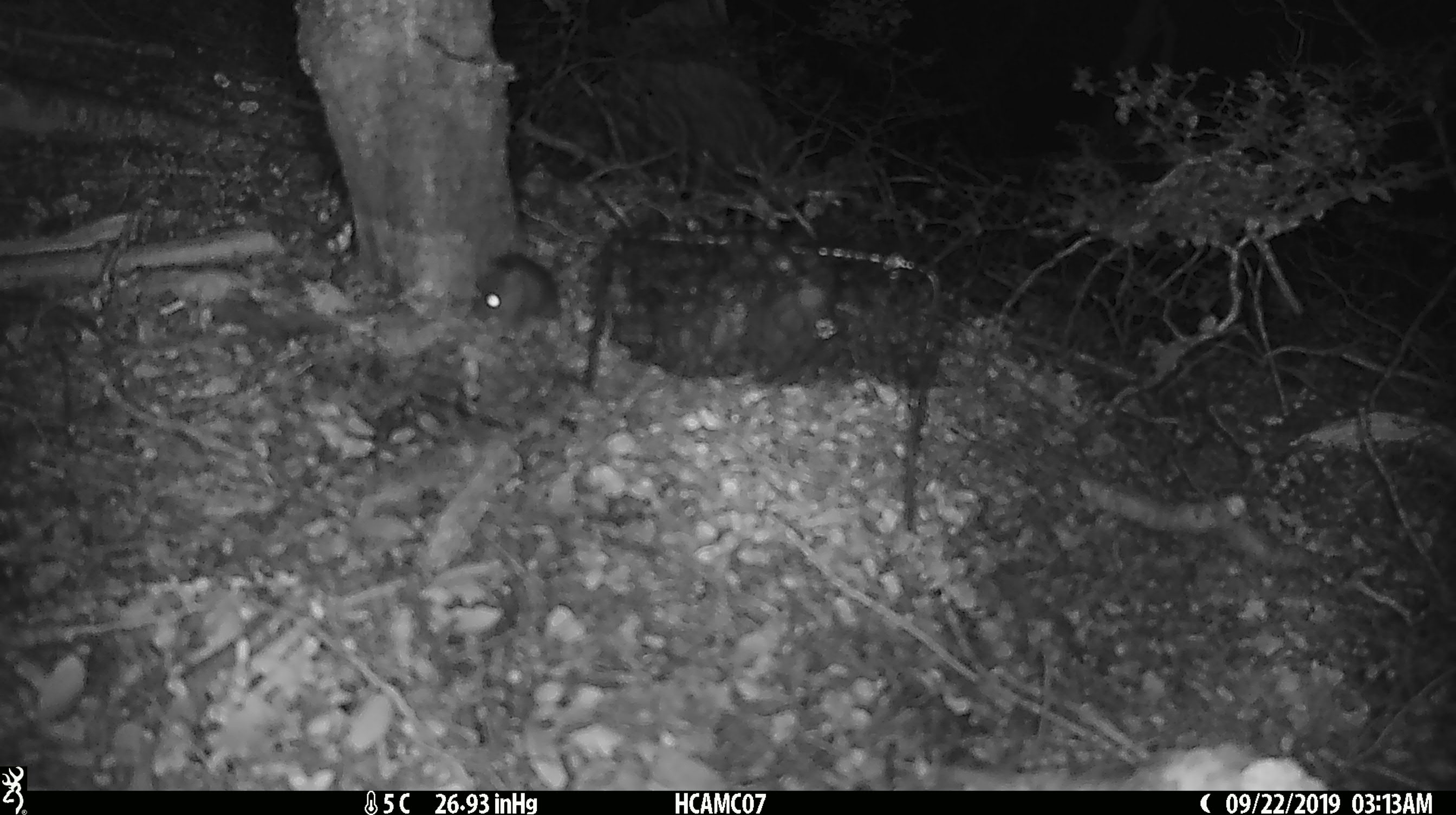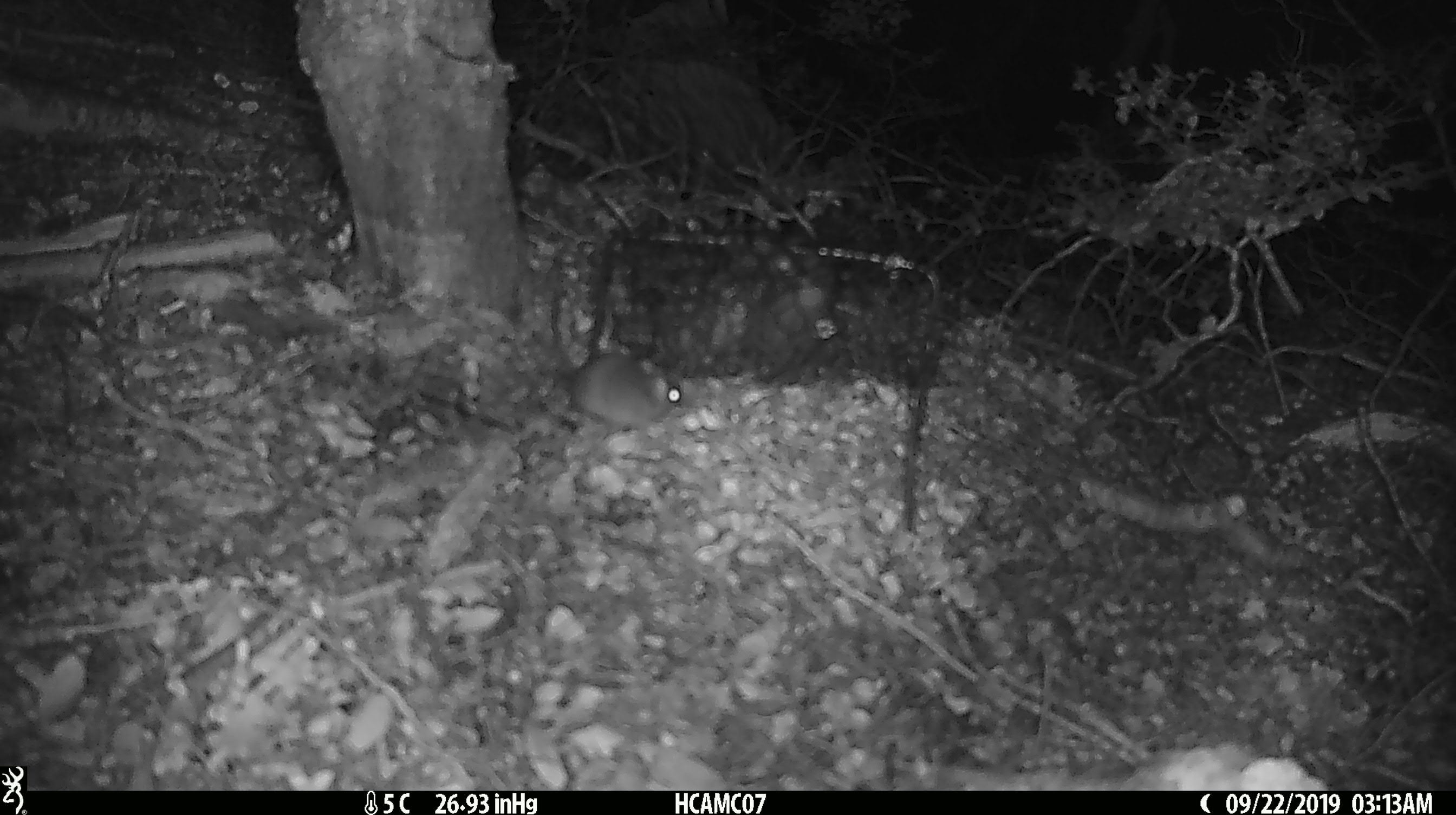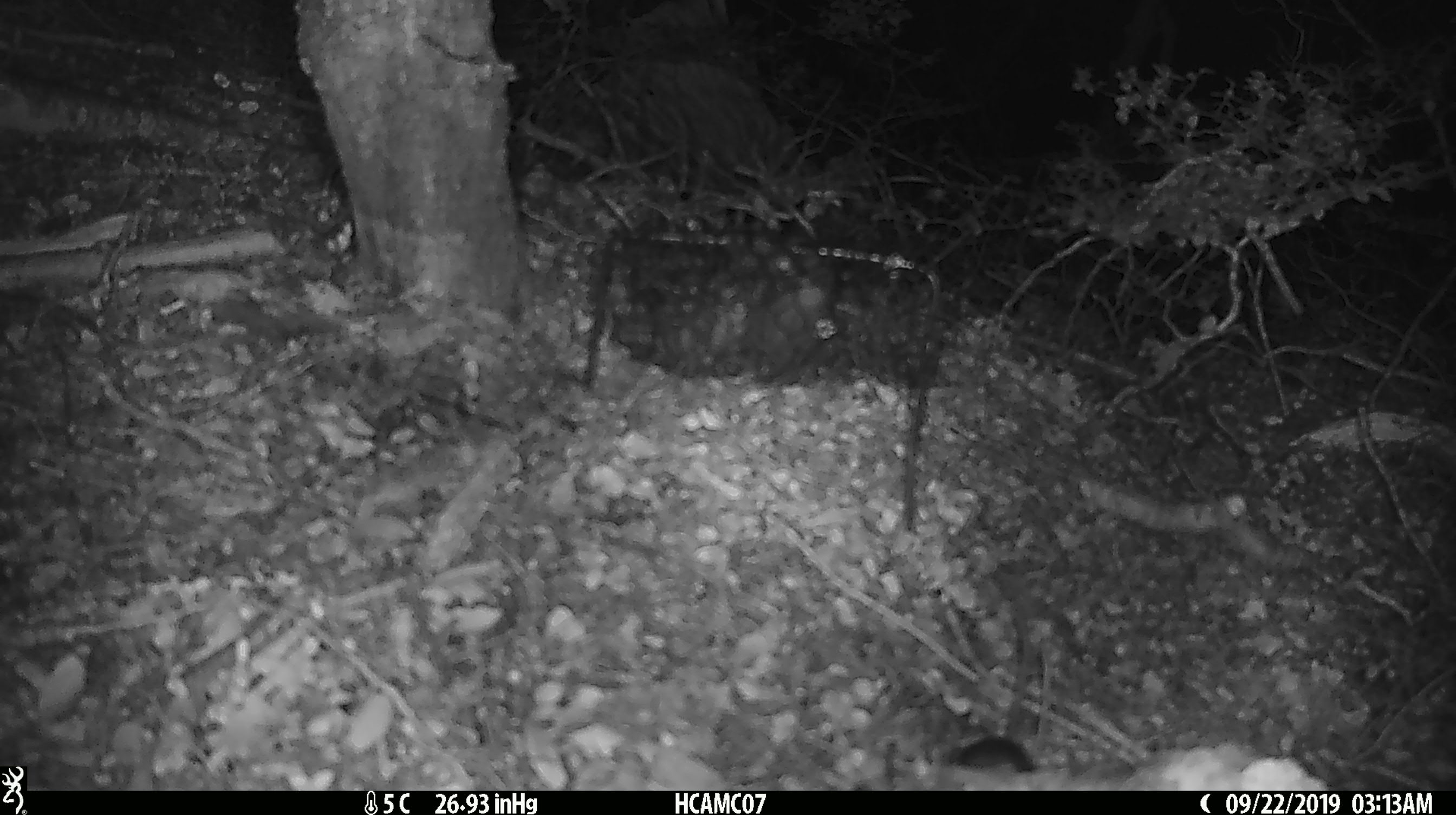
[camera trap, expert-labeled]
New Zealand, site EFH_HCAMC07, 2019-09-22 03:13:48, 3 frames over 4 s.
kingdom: Animalia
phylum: Chordata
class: Mammalia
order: Rodentia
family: Muridae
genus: Mus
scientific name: Mus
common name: mouse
Mouse (Mus).